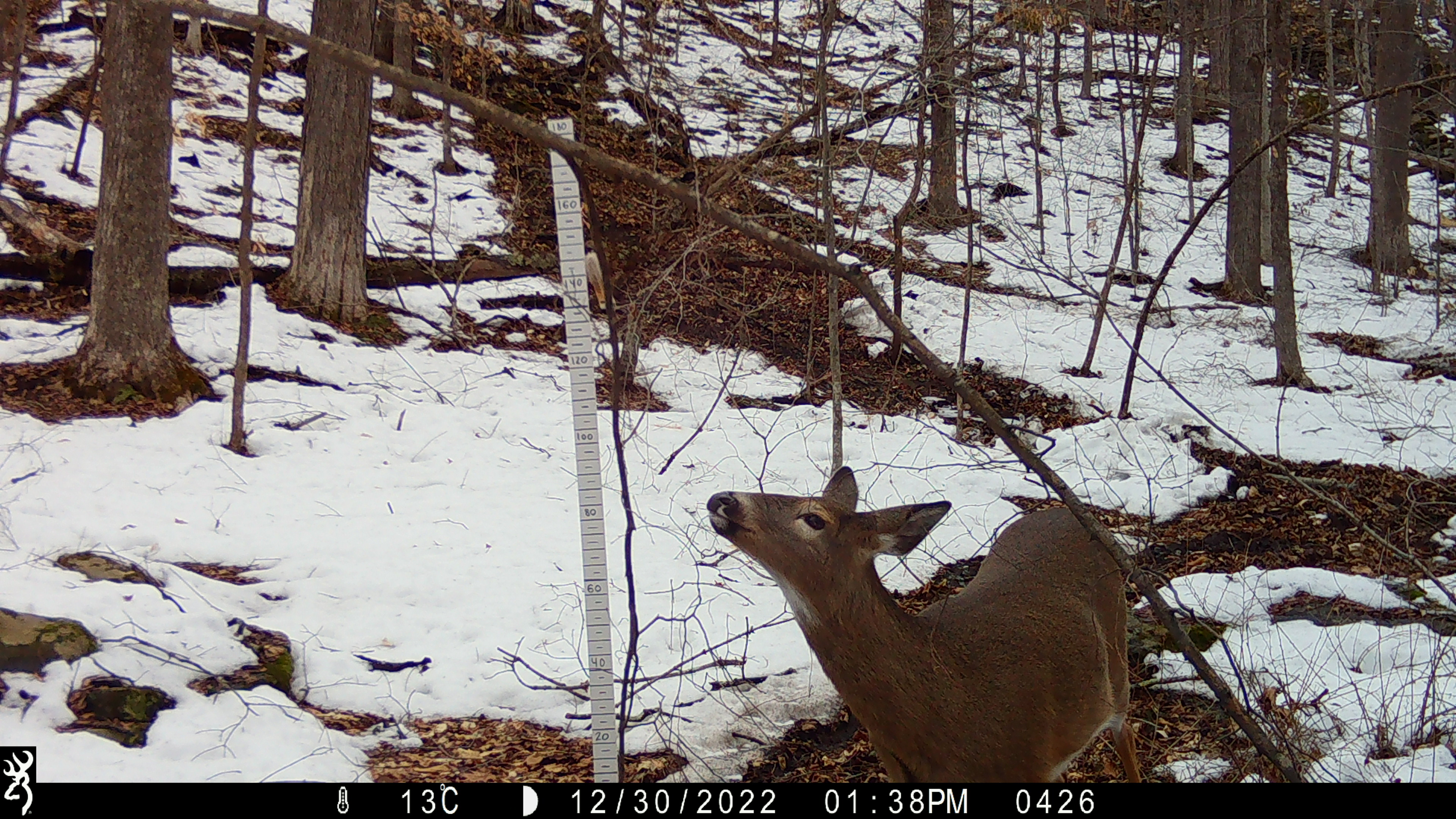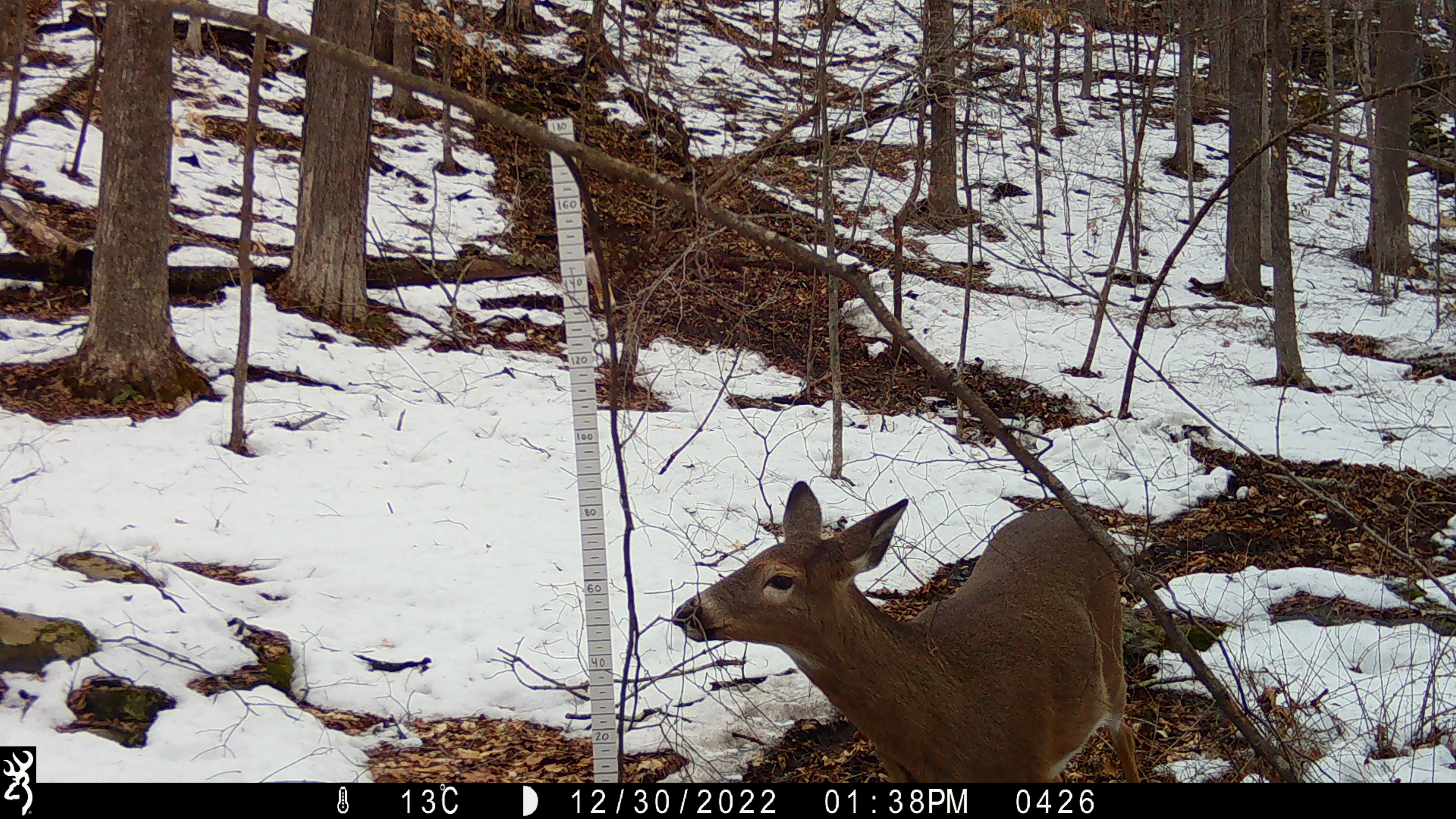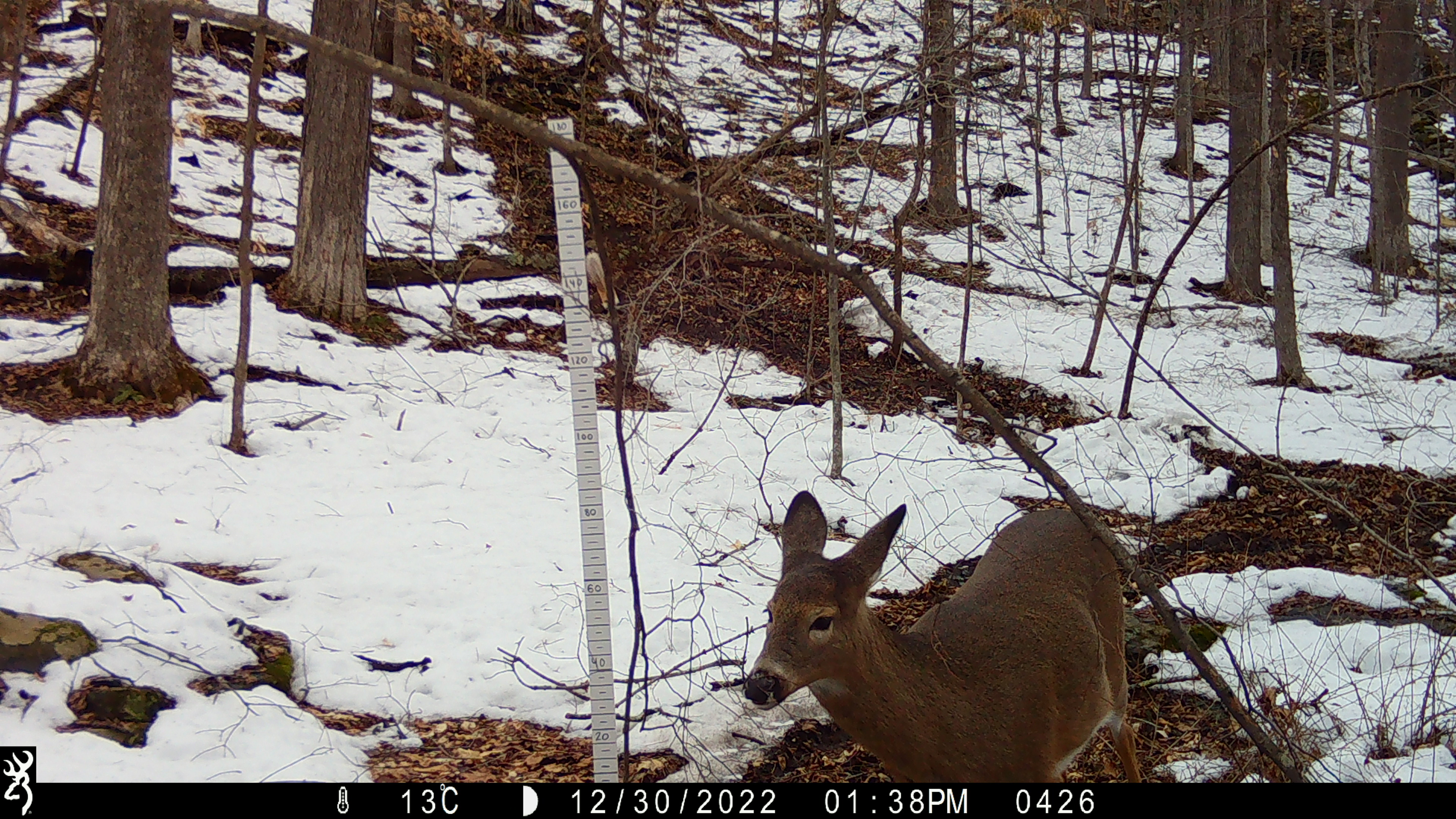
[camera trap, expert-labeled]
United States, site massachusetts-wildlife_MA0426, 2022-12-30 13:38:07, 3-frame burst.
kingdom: Animalia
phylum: Chordata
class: Mammalia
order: Artiodactyla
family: Cervidae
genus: Odocoileus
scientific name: Odocoileus virginianus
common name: white-tailed deer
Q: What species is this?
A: White-tailed deer (Odocoileus virginianus).